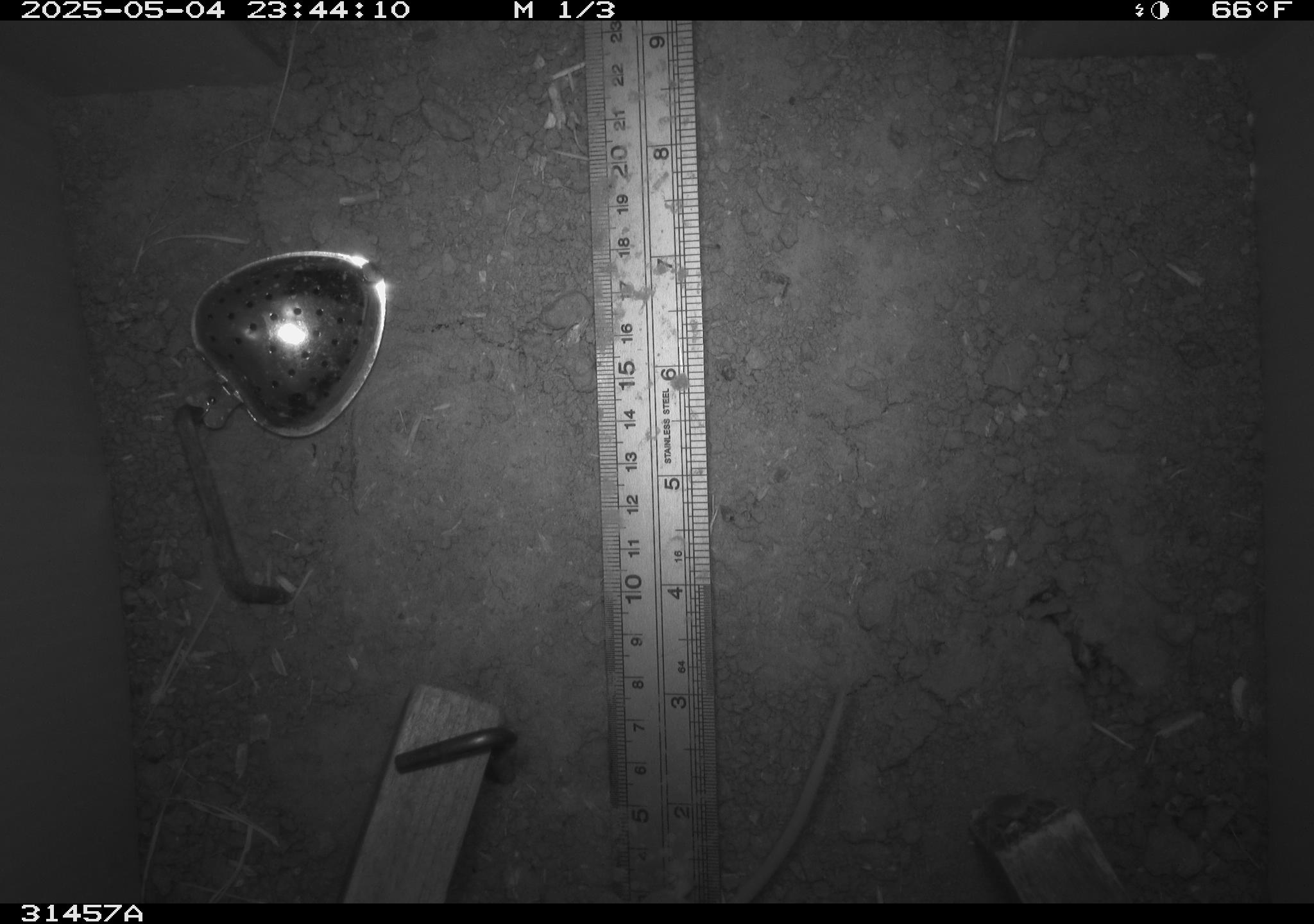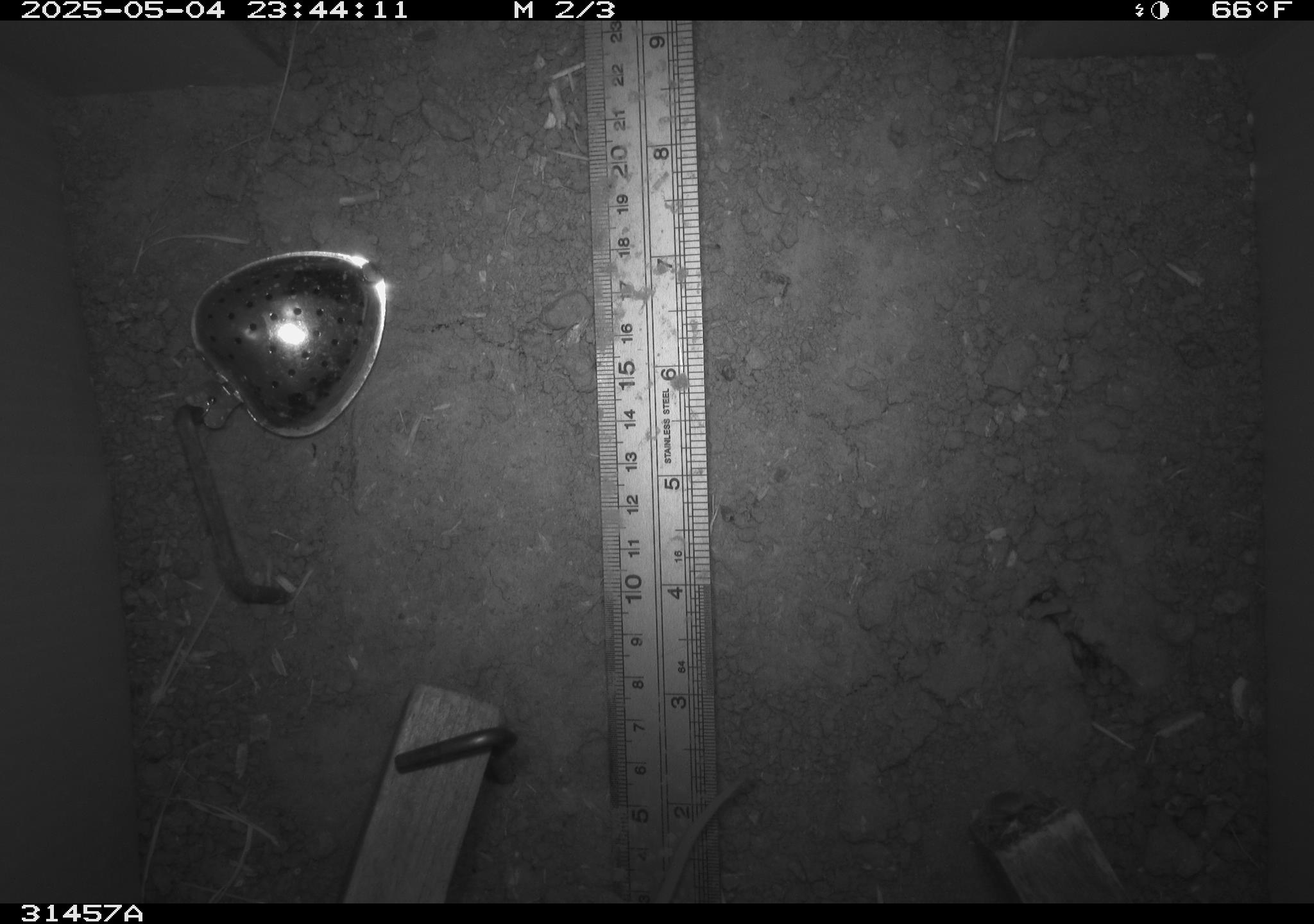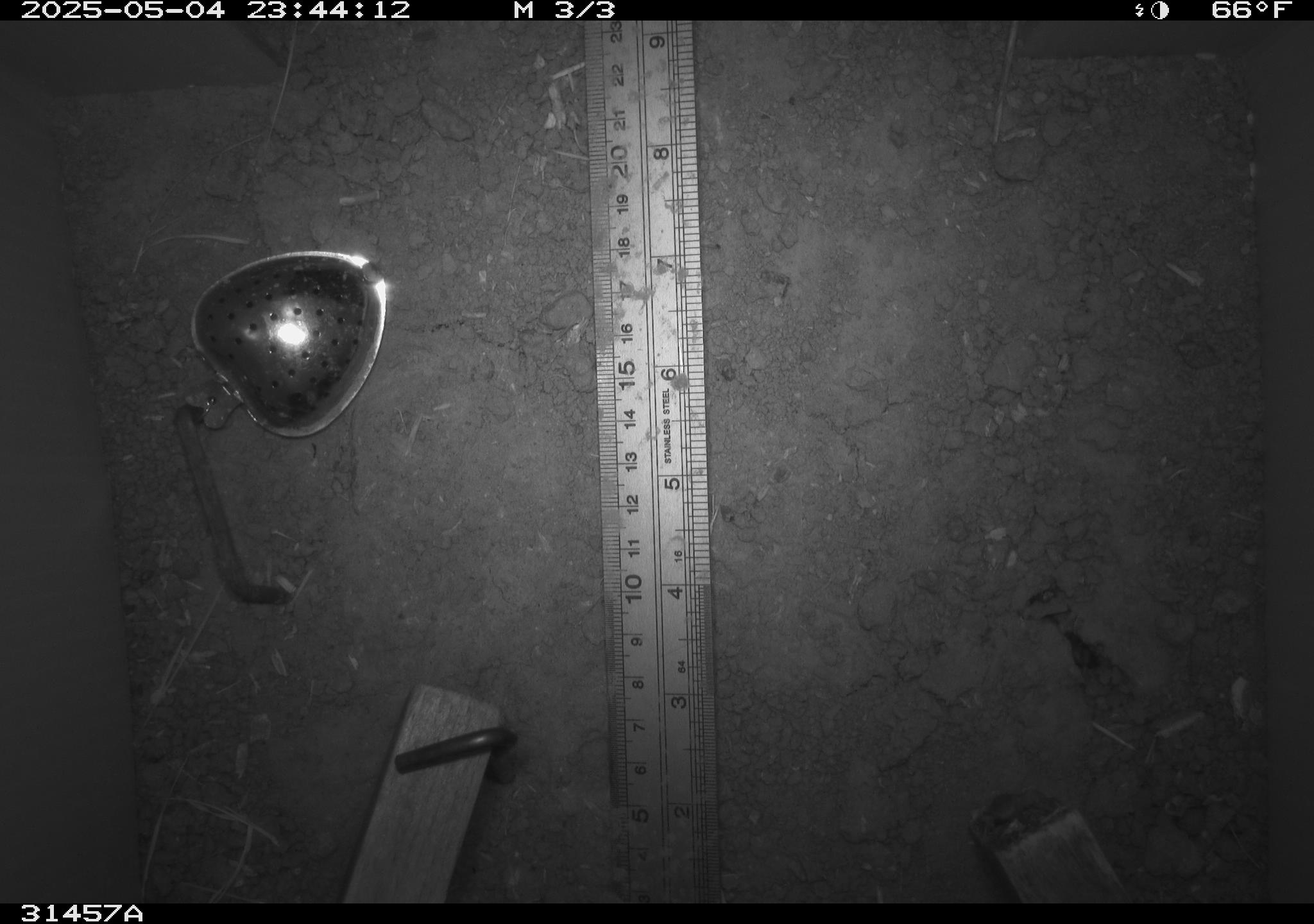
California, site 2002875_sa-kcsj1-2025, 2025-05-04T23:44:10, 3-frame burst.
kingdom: Animalia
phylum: Chordata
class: Mammalia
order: Rodentia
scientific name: Rodentia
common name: rodent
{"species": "rodent (Rodentia)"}